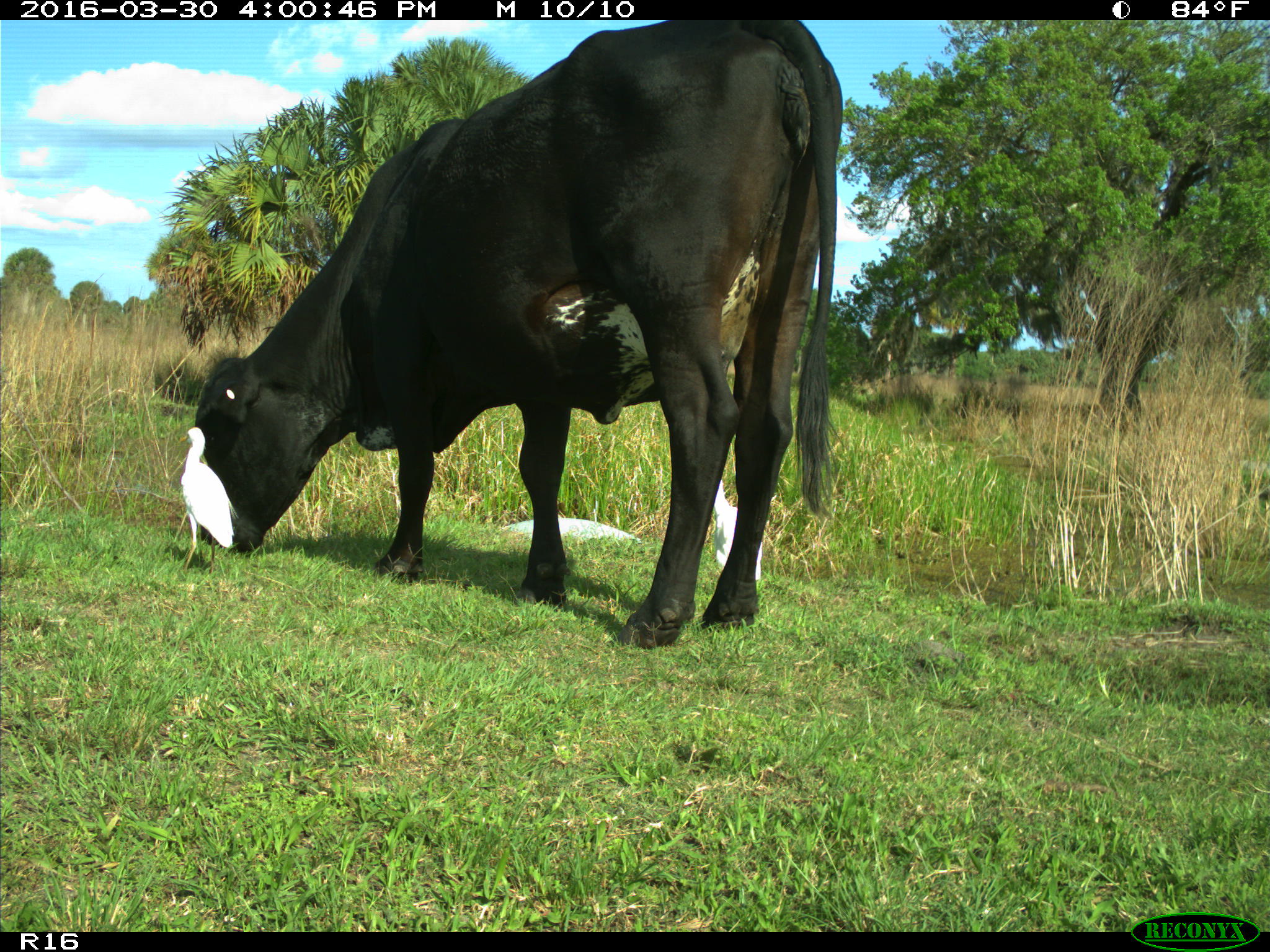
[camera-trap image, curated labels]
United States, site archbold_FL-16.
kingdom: Animalia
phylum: Chordata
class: Mammalia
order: Artiodactyla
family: Bovidae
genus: Bos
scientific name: Bos taurus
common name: domestic cow